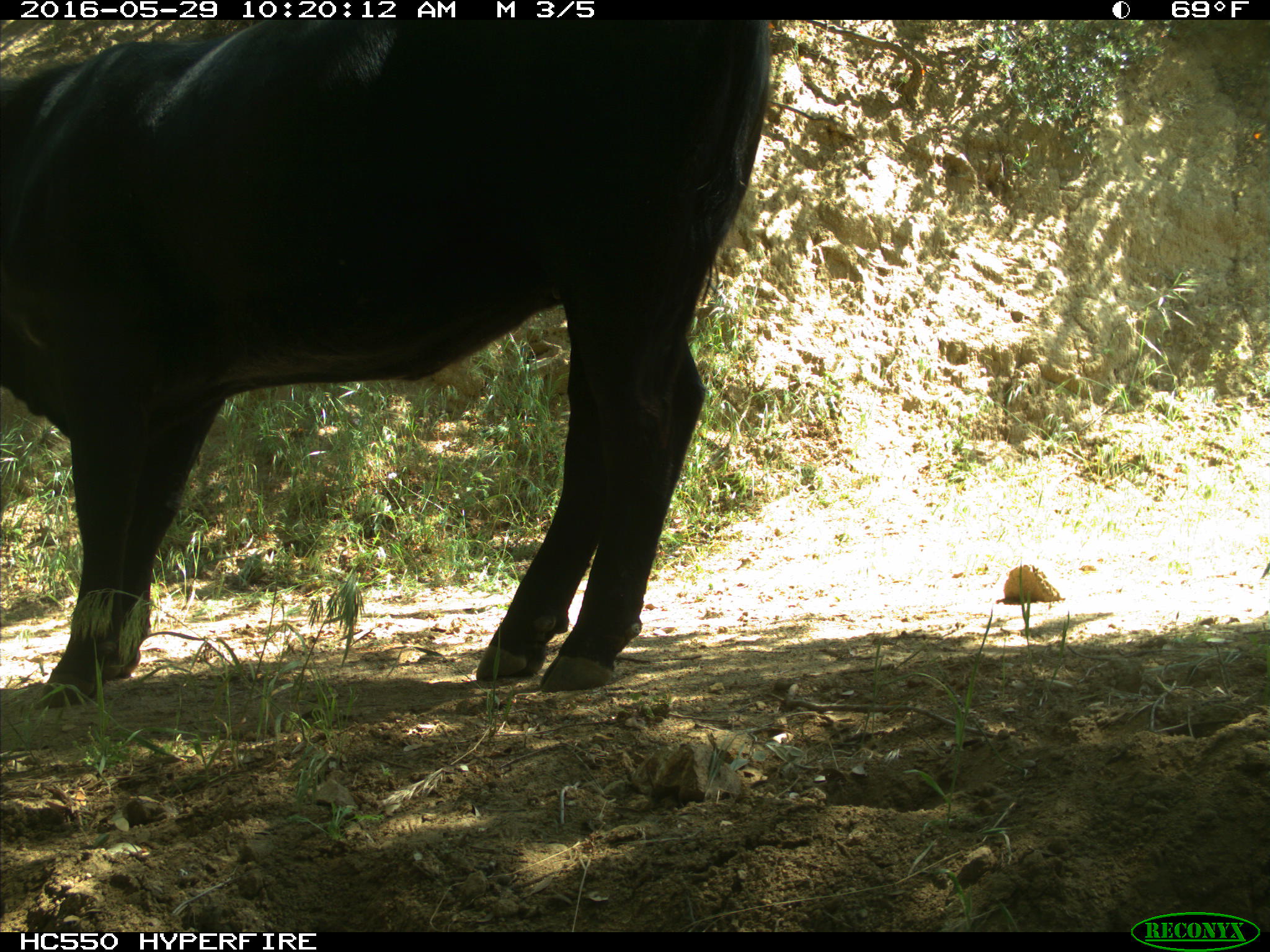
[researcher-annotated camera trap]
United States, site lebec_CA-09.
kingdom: Animalia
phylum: Chordata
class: Mammalia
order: Artiodactyla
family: Bovidae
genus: Bos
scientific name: Bos taurus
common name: domestic cow